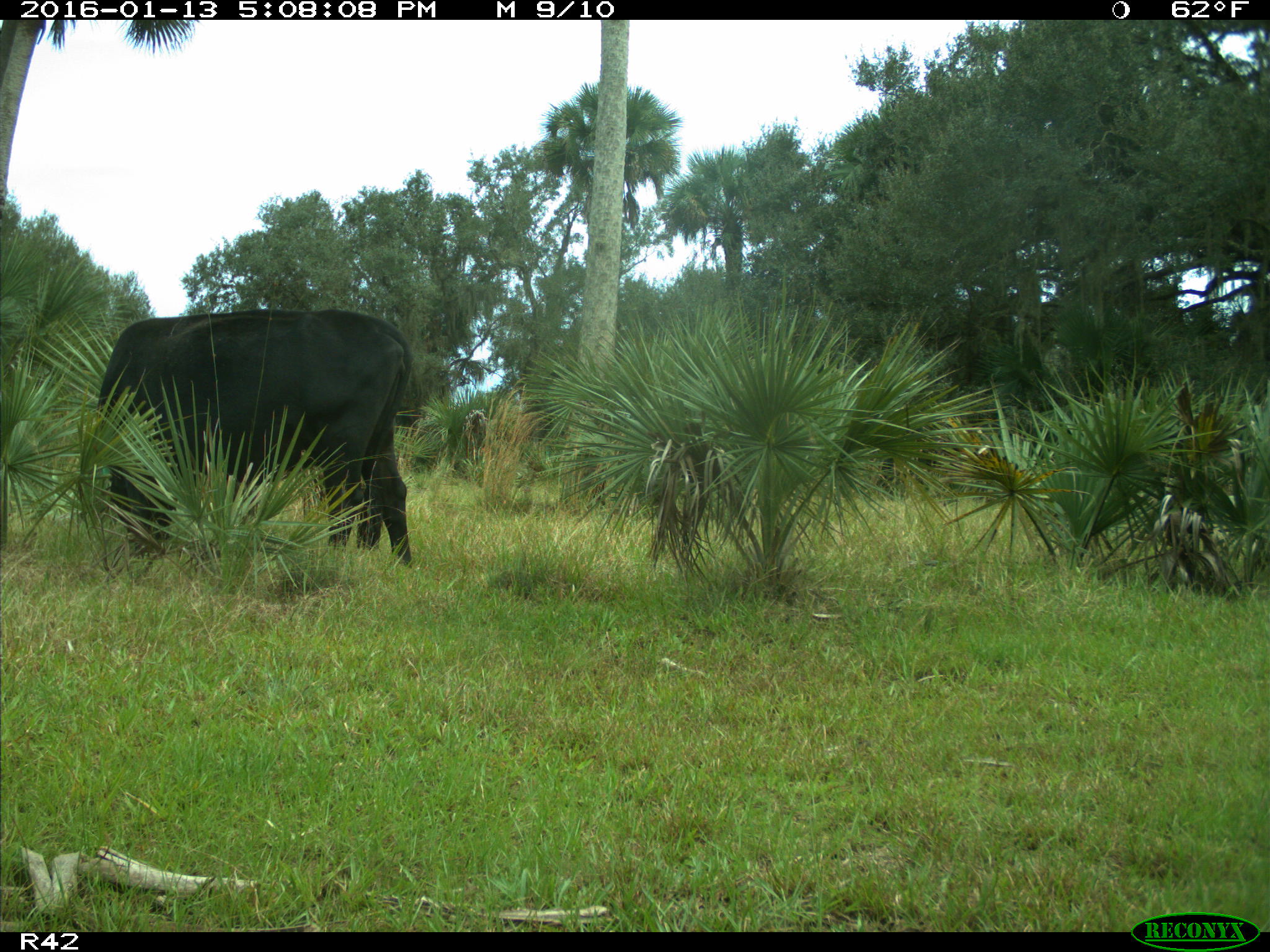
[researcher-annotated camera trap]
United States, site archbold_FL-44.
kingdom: Animalia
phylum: Chordata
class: Mammalia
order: Artiodactyla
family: Bovidae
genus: Bos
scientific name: Bos taurus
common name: domestic cow